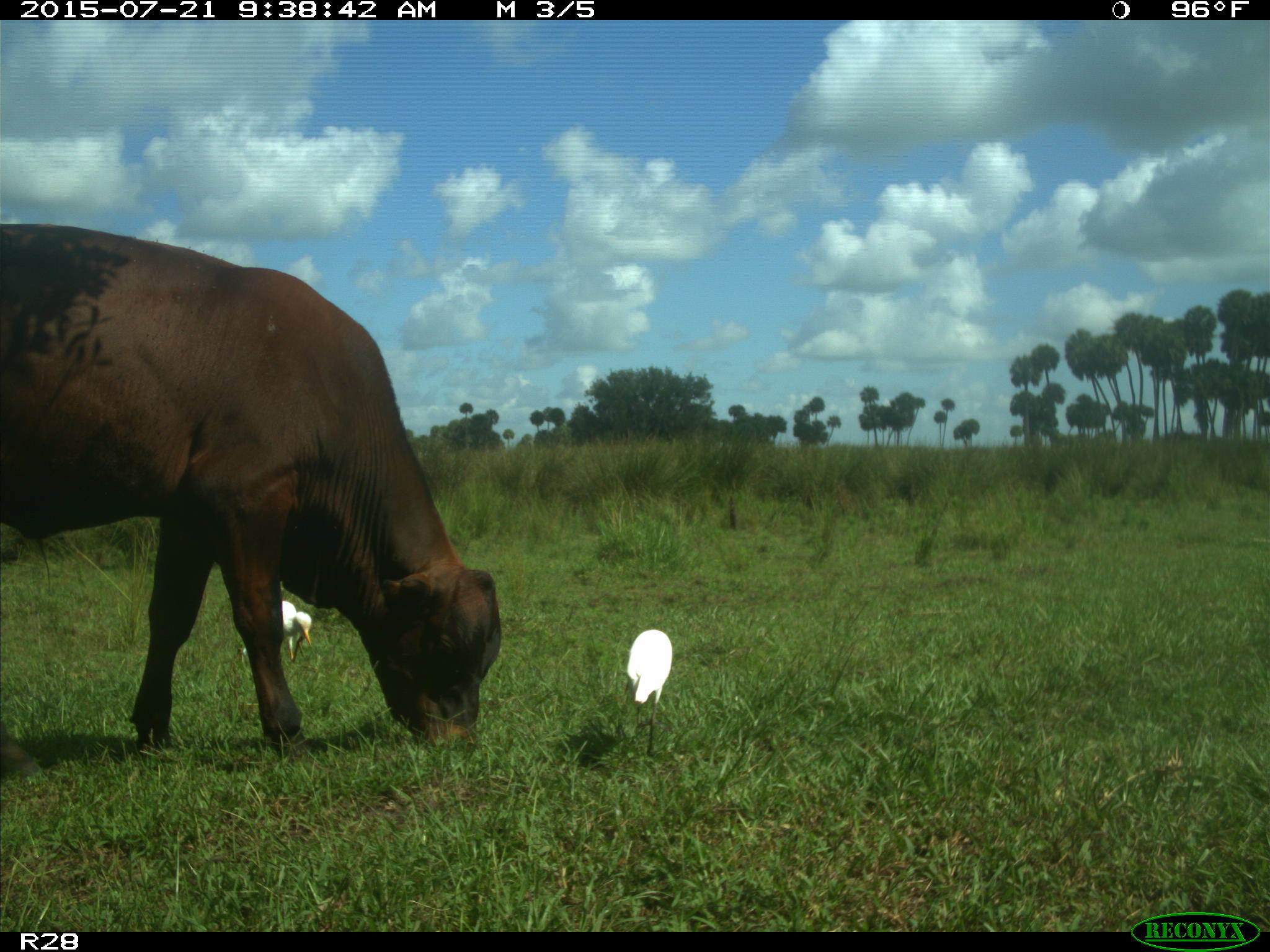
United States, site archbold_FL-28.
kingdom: Animalia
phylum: Chordata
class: Mammalia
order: Artiodactyla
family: Bovidae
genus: Bos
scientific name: Bos taurus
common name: domestic cow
Bos taurus (domestic cow).